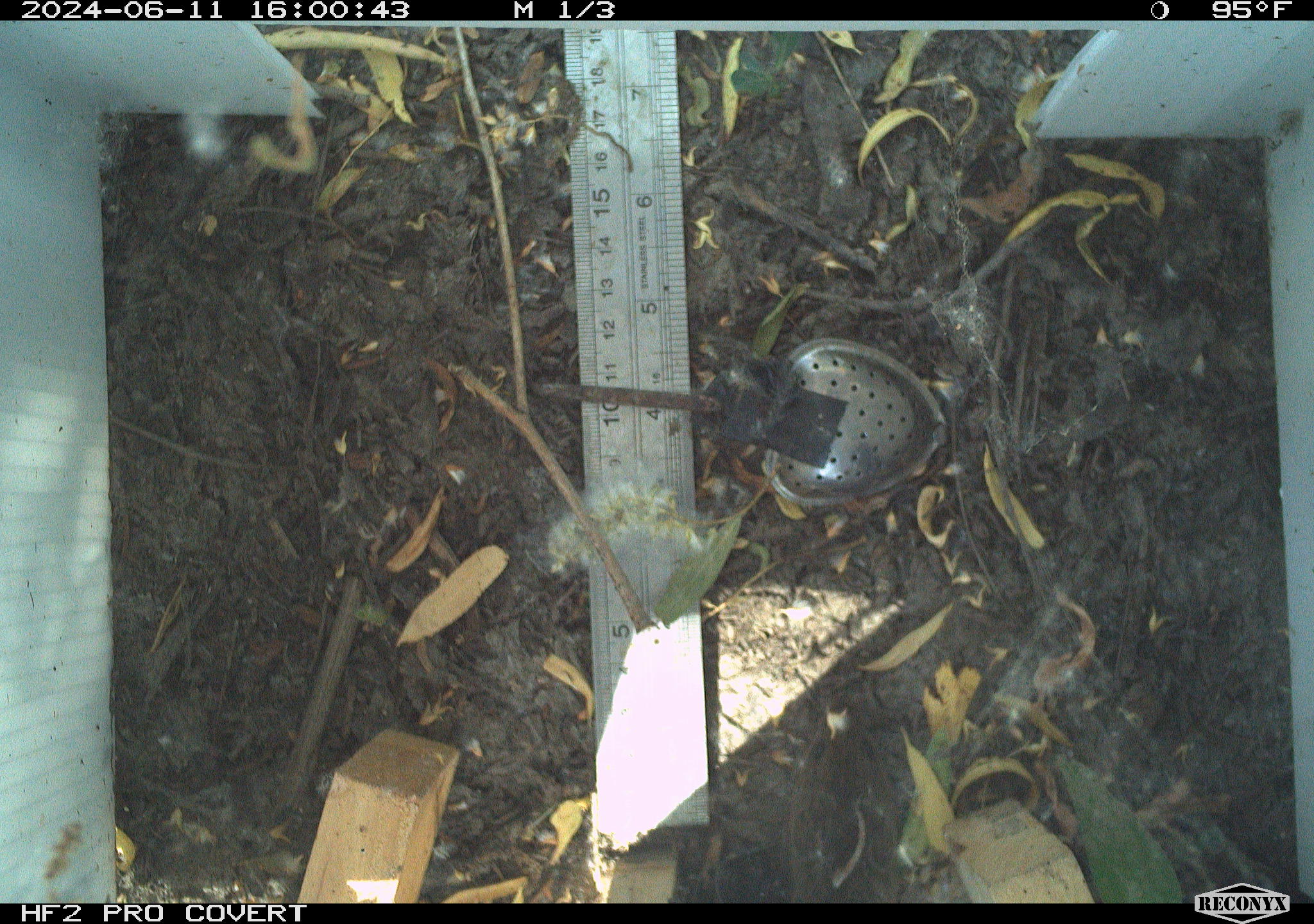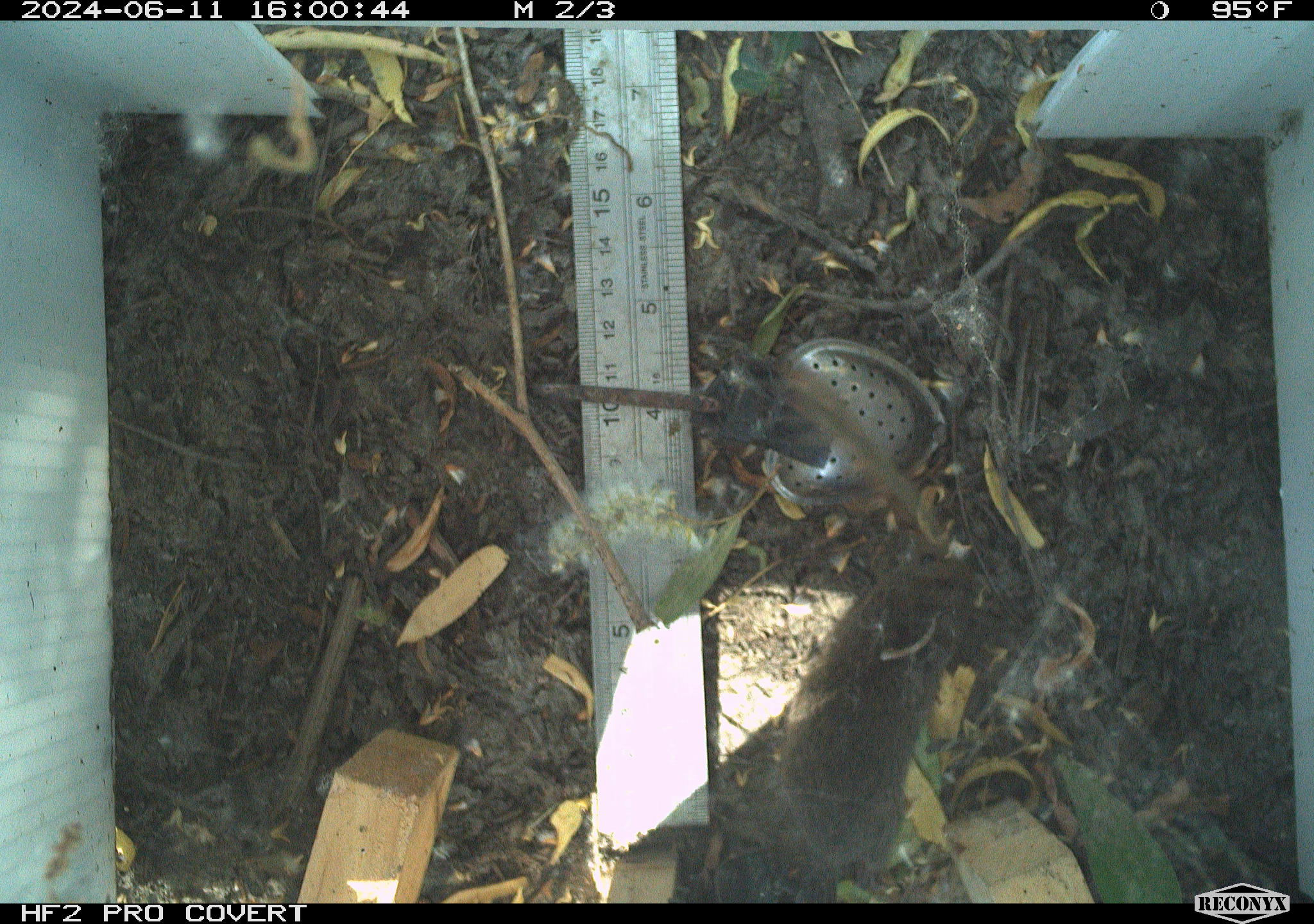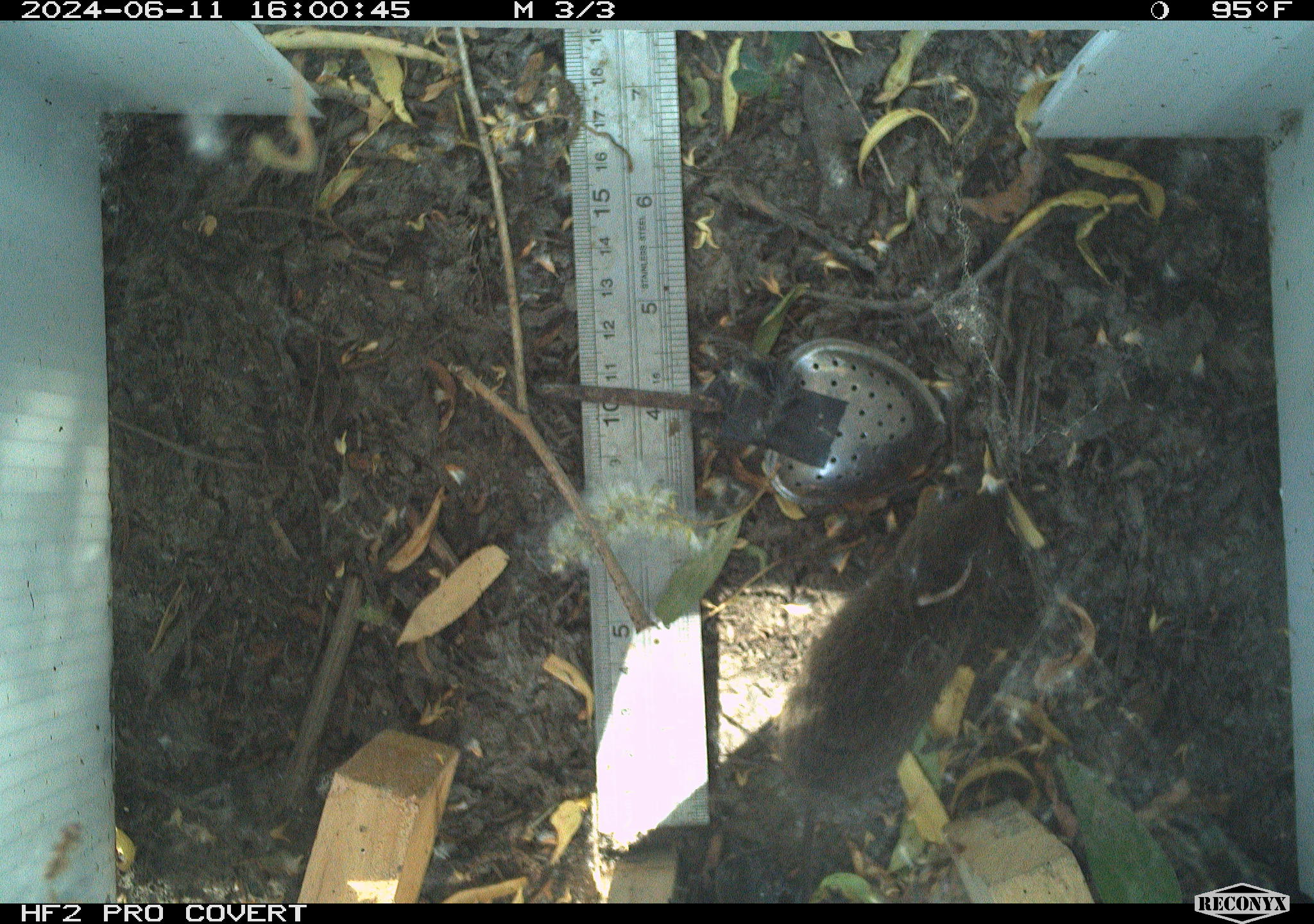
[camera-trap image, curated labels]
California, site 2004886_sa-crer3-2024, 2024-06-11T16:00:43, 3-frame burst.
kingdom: Animalia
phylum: Chordata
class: Mammalia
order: Rodentia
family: Cricetidae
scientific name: Arvicolinae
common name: voles, lemmings, and muskrats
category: arvicolinae subfamily